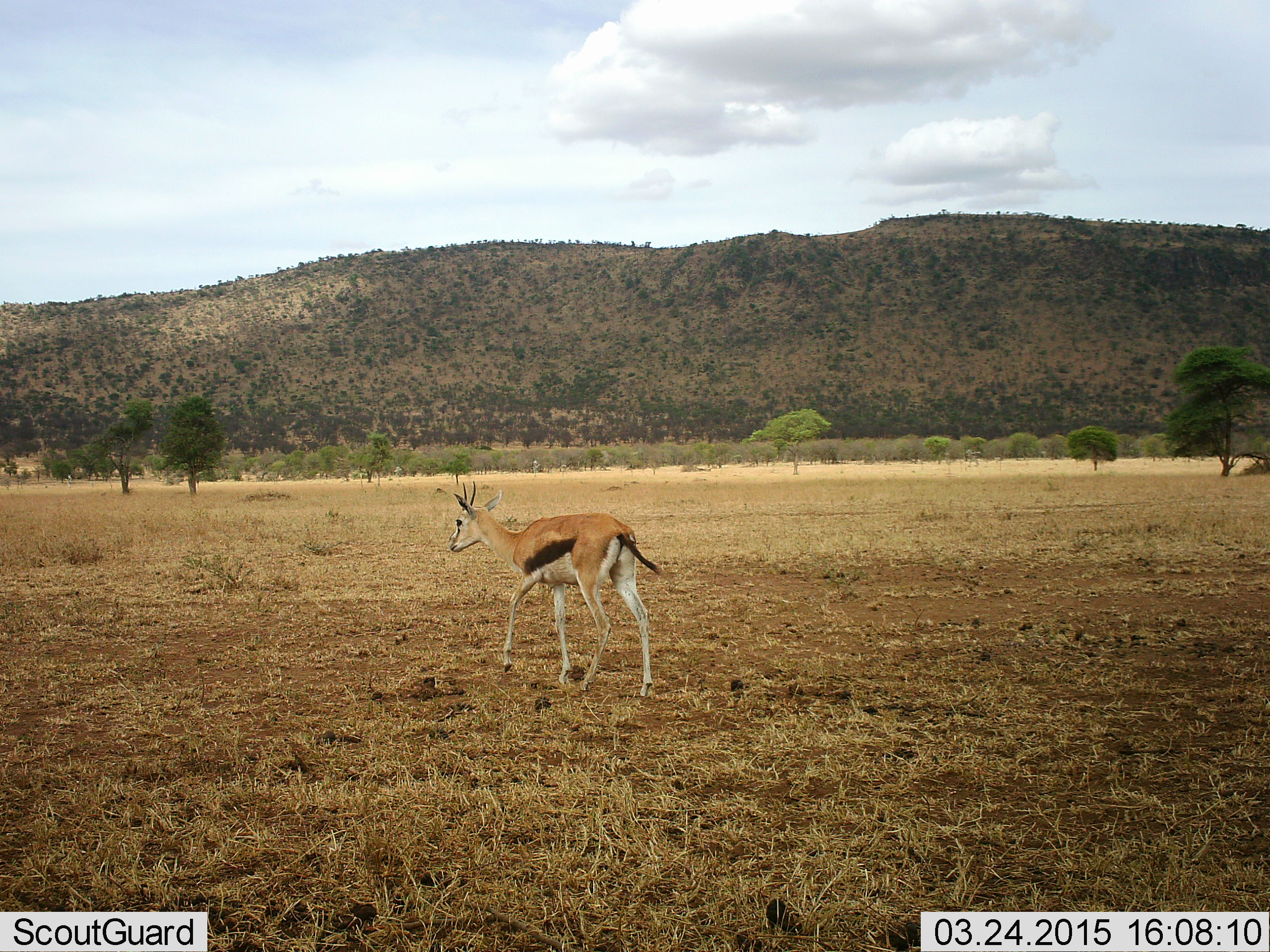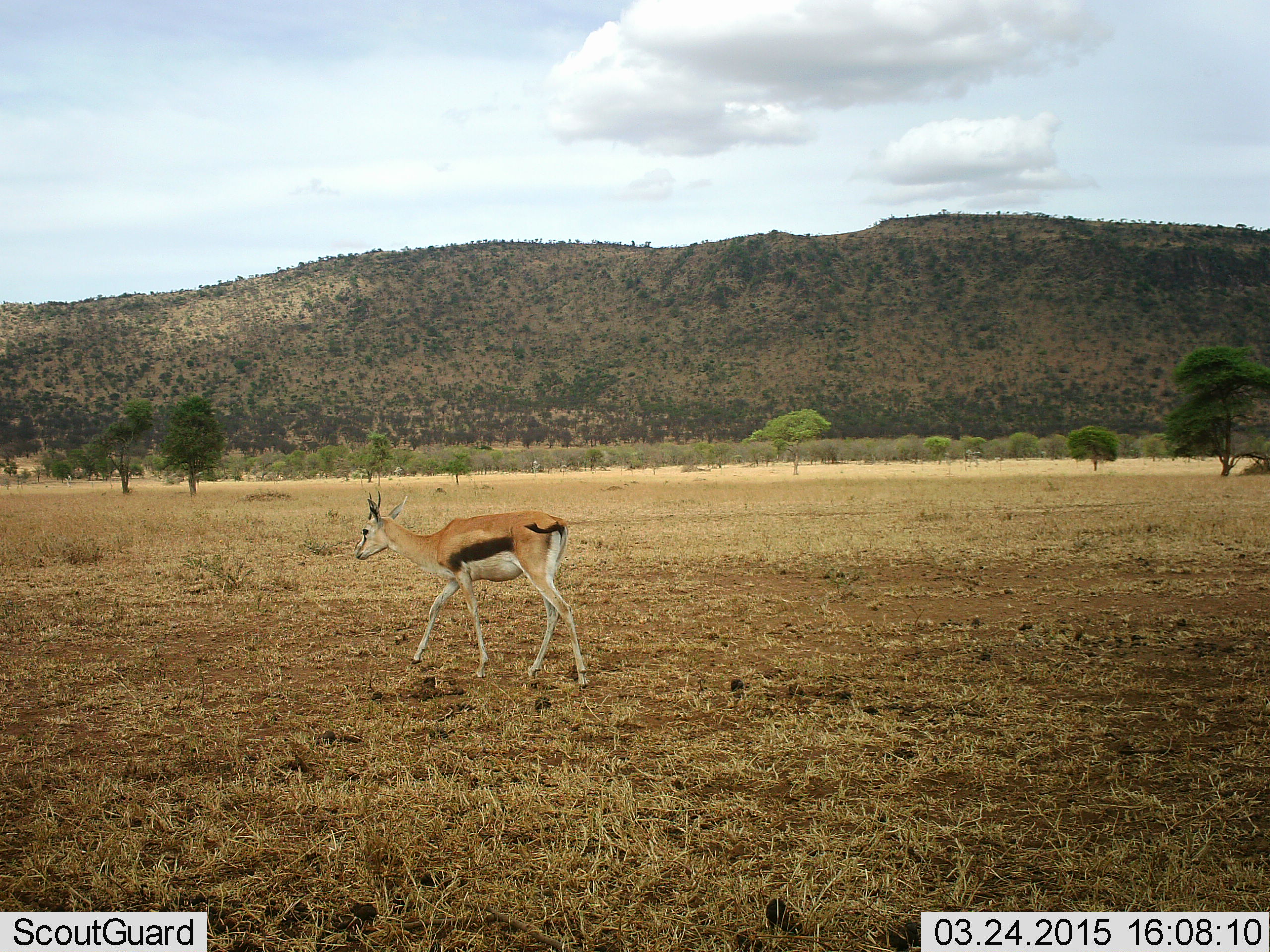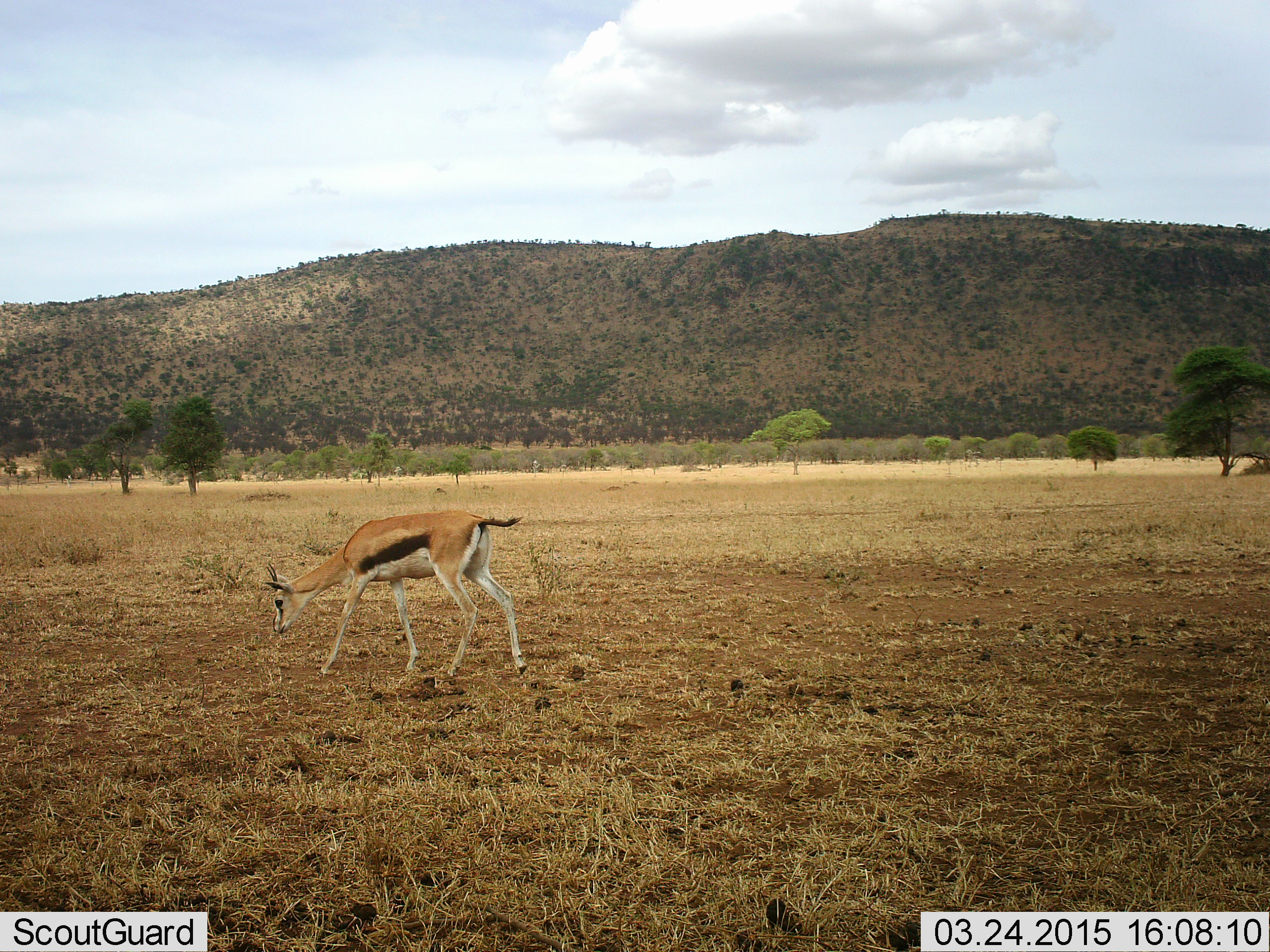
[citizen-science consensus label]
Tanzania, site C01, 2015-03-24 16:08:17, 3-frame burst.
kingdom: Animalia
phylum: Chordata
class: Mammalia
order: Artiodactyla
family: Bovidae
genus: Eudorcas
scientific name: Eudorcas thomsonii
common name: thomson's gazelle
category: gazellethomsons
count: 1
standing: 0%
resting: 0%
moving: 100%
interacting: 0%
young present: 0%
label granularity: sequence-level